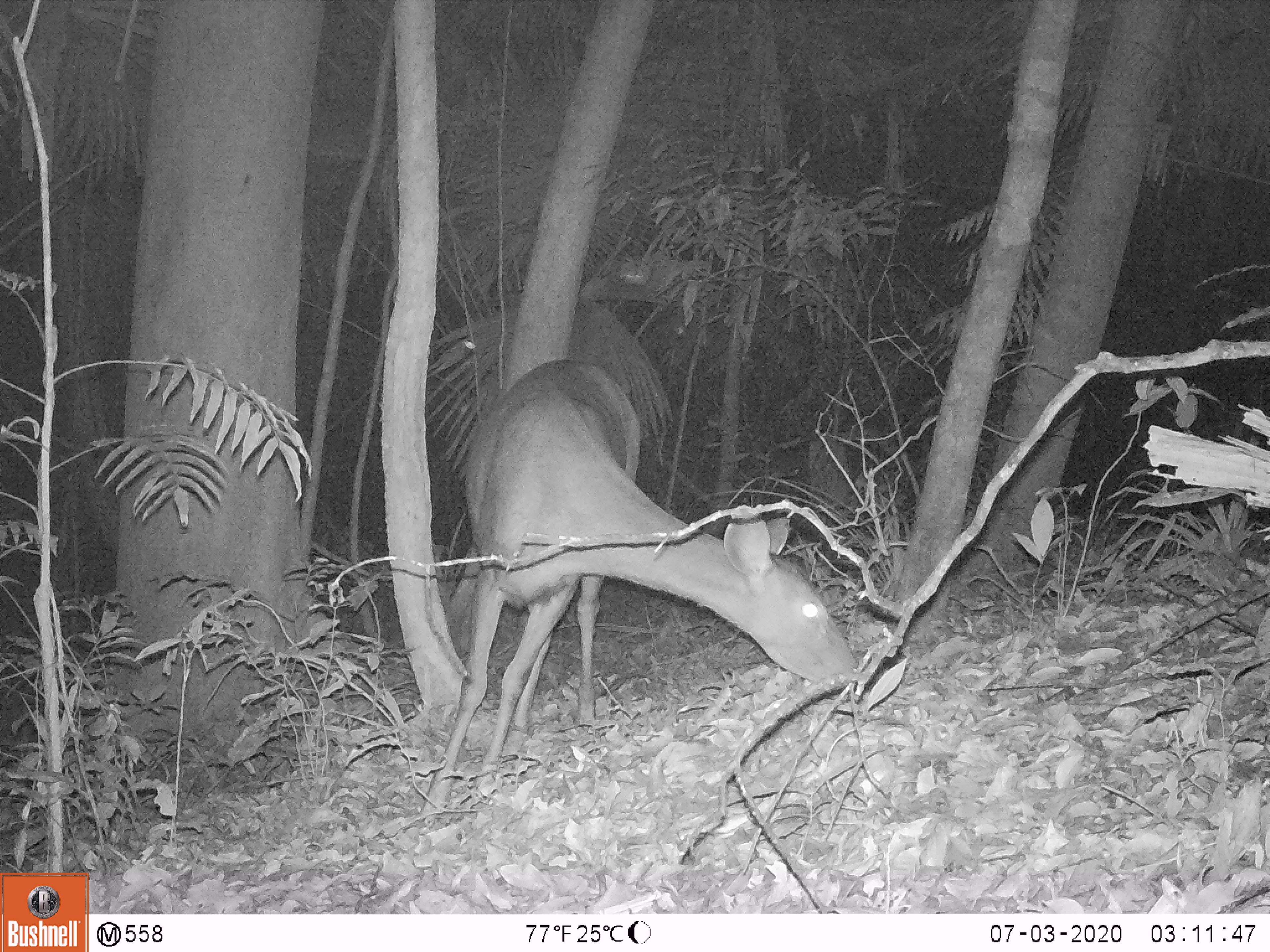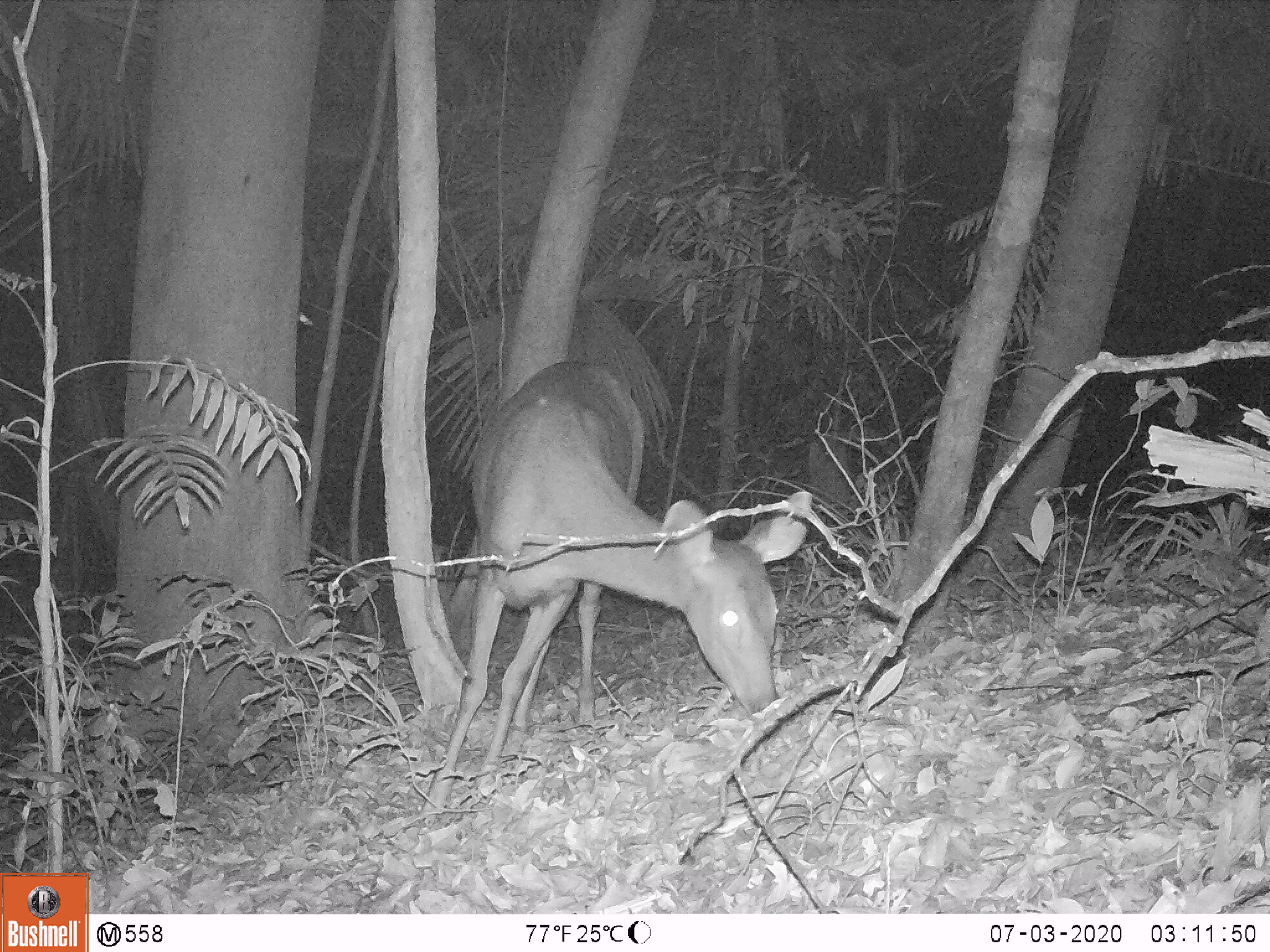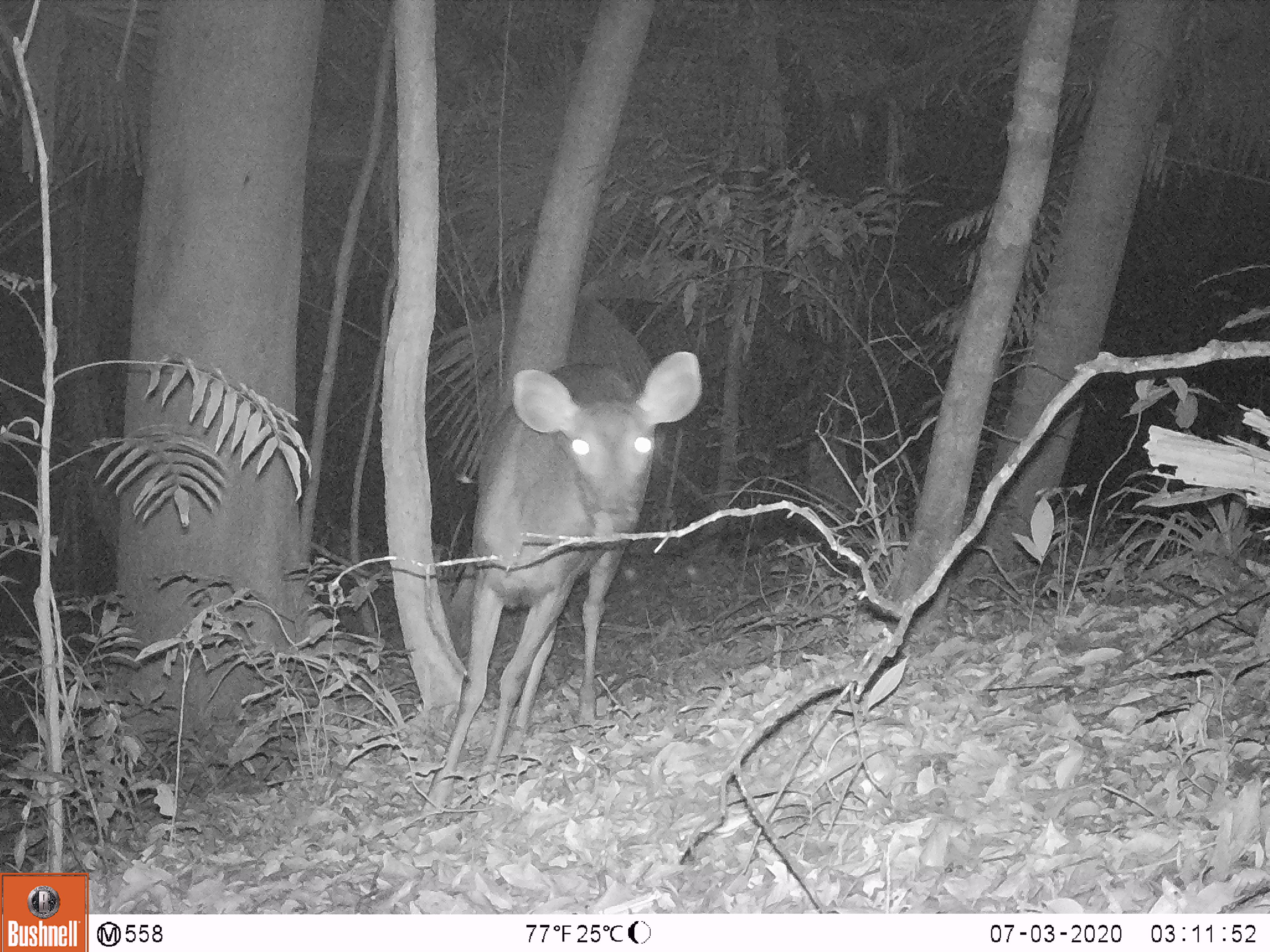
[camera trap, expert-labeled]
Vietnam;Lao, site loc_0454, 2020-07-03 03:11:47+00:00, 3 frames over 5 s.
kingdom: Animalia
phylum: Chordata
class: Mammalia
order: Artiodactyla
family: Cervidae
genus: Rusa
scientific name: Rusa unicolor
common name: sambar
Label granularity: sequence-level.